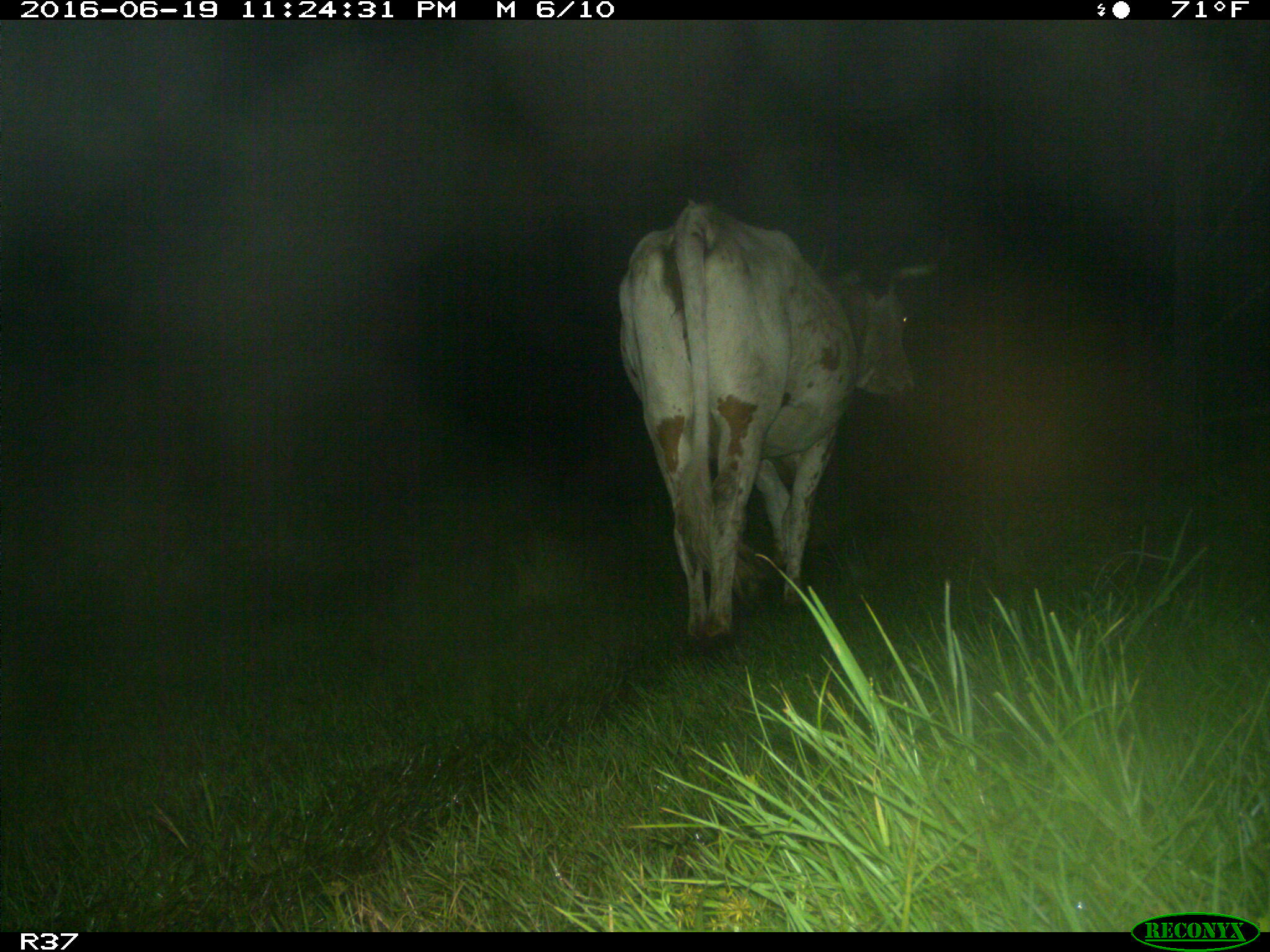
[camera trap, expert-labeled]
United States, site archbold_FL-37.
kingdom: Animalia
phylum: Chordata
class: Mammalia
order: Artiodactyla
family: Bovidae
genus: Bos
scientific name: Bos taurus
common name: domestic cow